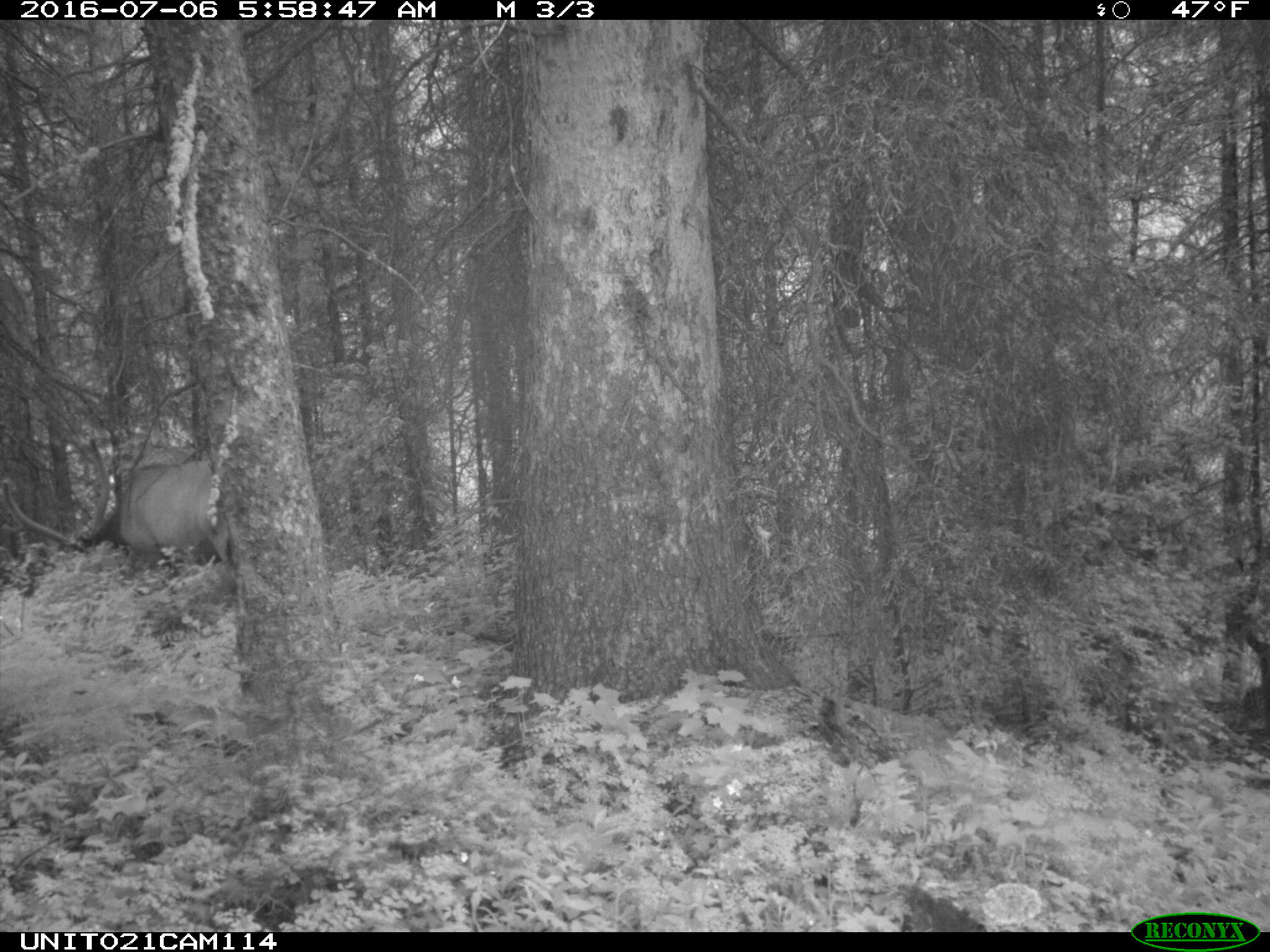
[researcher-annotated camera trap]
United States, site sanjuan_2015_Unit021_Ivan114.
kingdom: Animalia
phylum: Chordata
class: Mammalia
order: Artiodactyla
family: Cervidae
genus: Cervus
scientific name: Cervus elaphus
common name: red deer